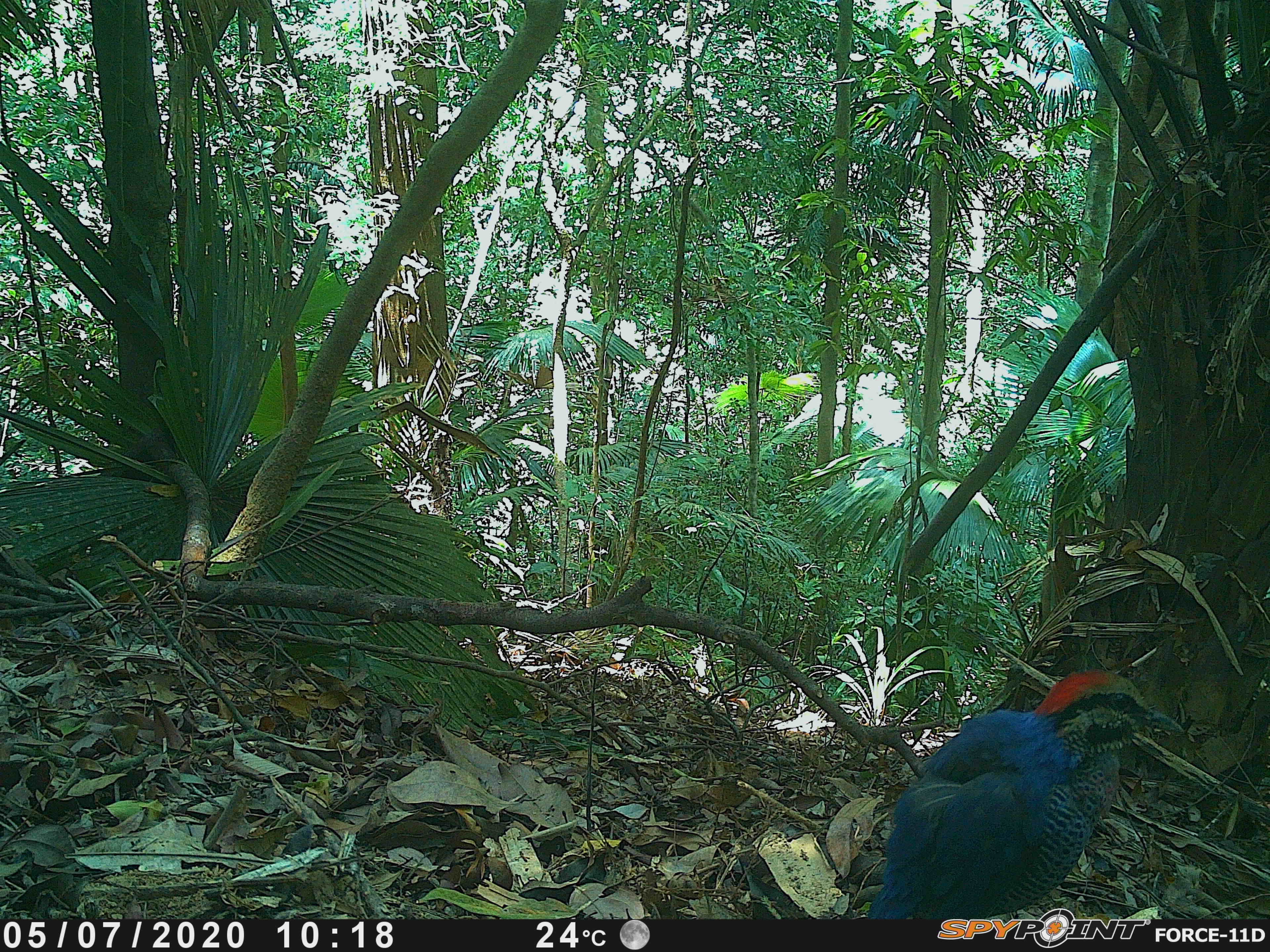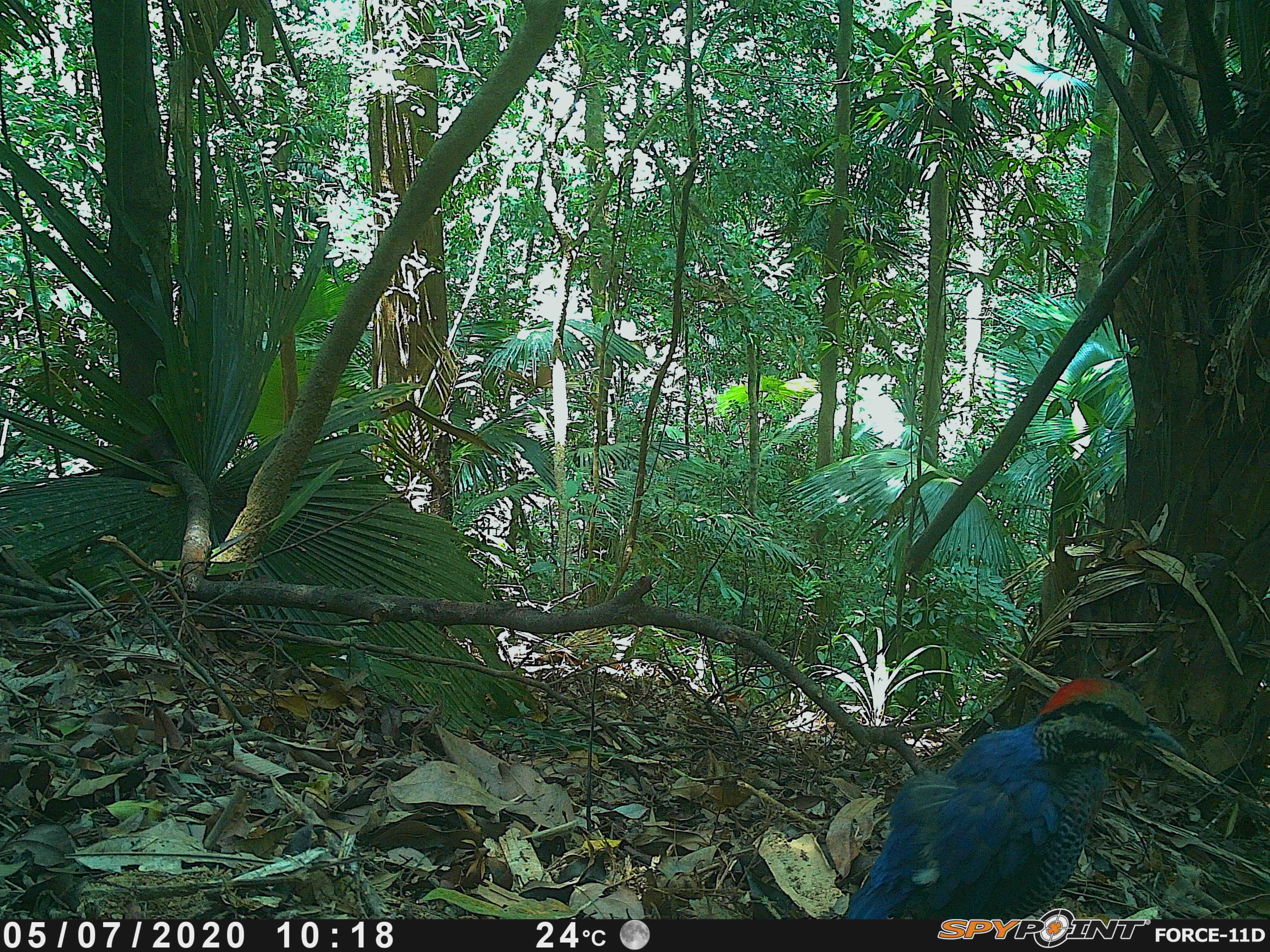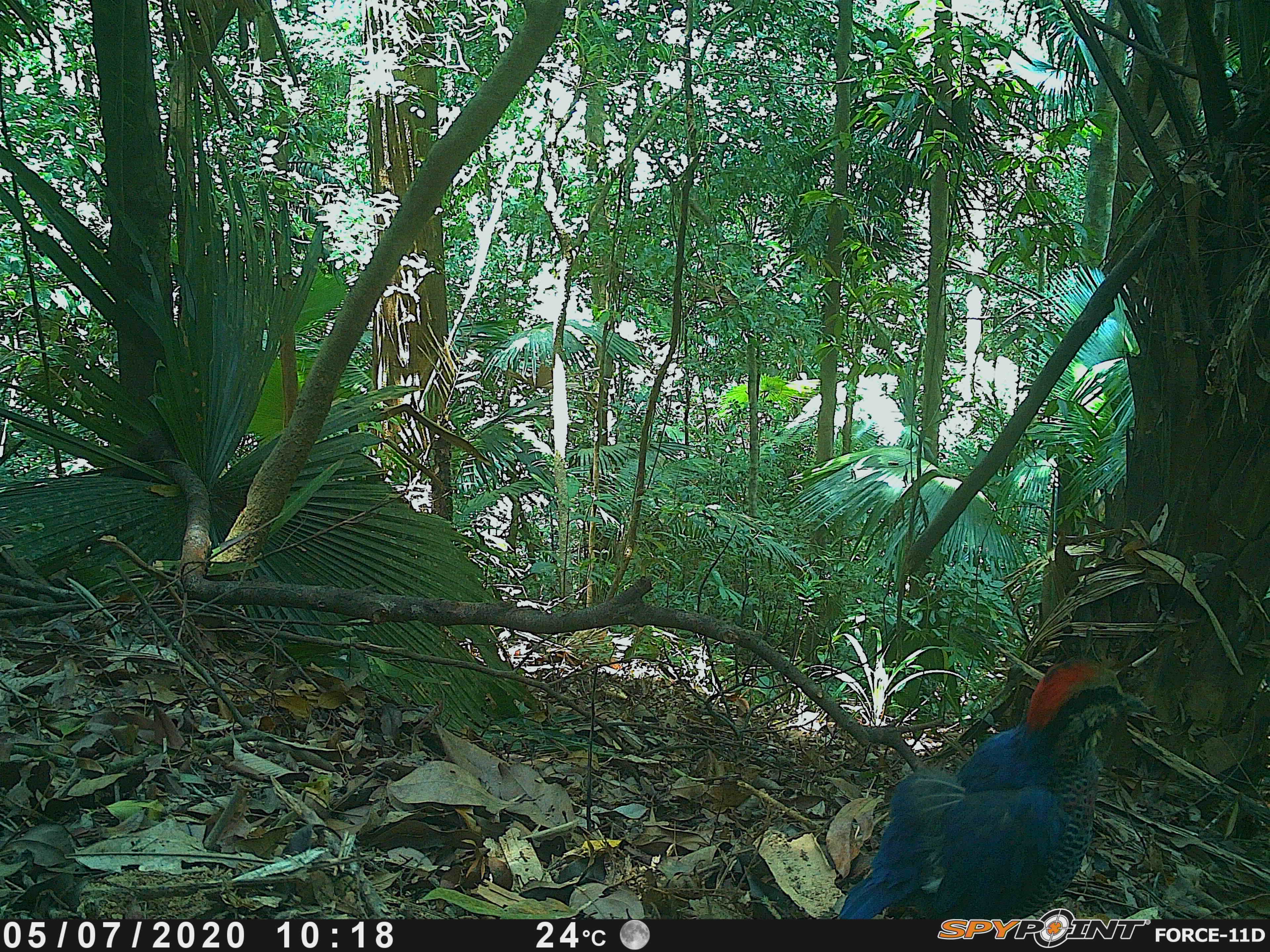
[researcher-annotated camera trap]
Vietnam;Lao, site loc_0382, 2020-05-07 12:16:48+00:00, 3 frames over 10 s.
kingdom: Animalia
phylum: Chordata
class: Aves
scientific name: Aves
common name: bird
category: unidentified bird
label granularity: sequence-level